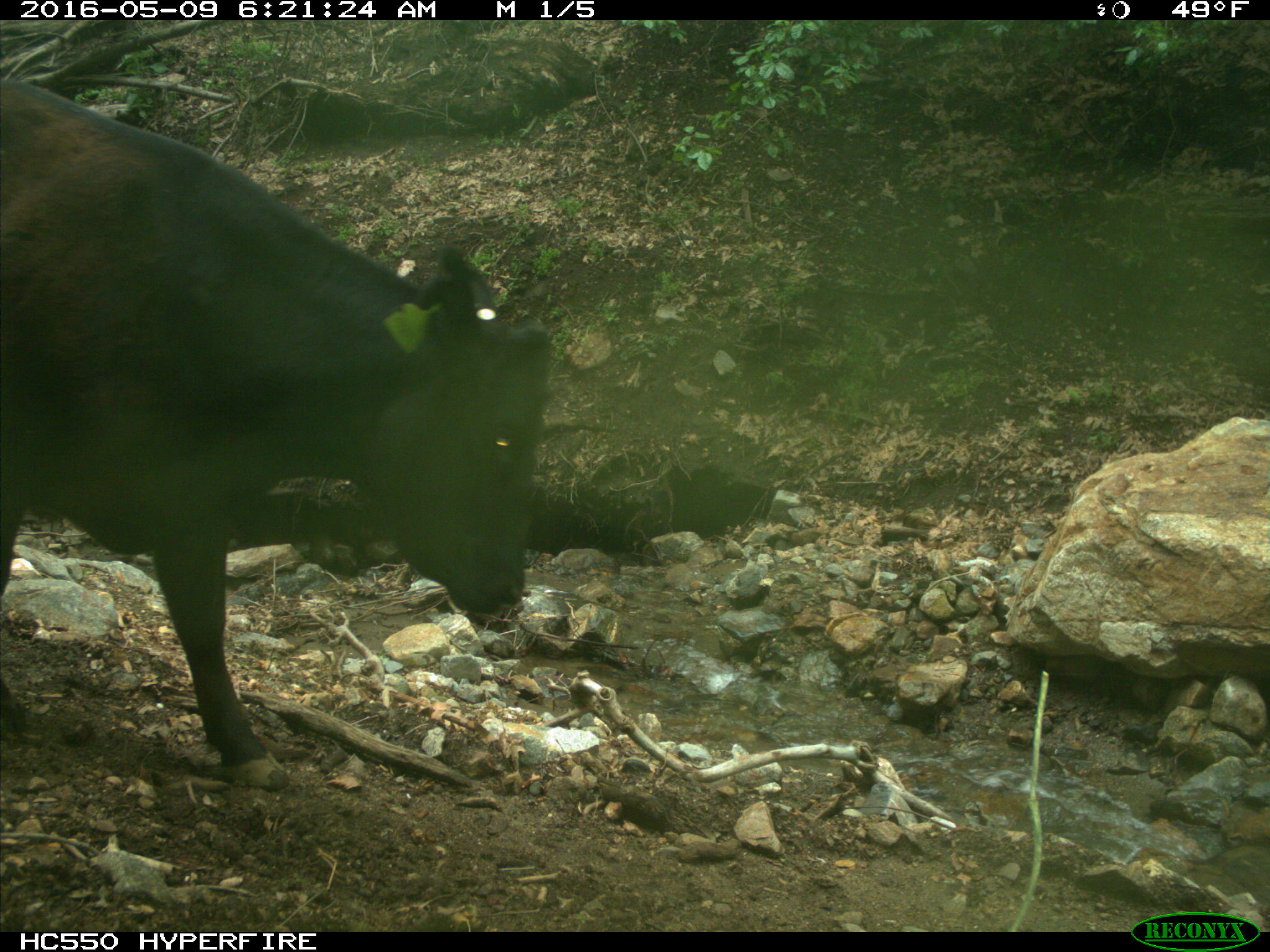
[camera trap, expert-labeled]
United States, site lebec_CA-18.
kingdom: Animalia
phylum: Chordata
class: Mammalia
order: Artiodactyla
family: Bovidae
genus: Bos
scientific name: Bos taurus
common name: domestic cow